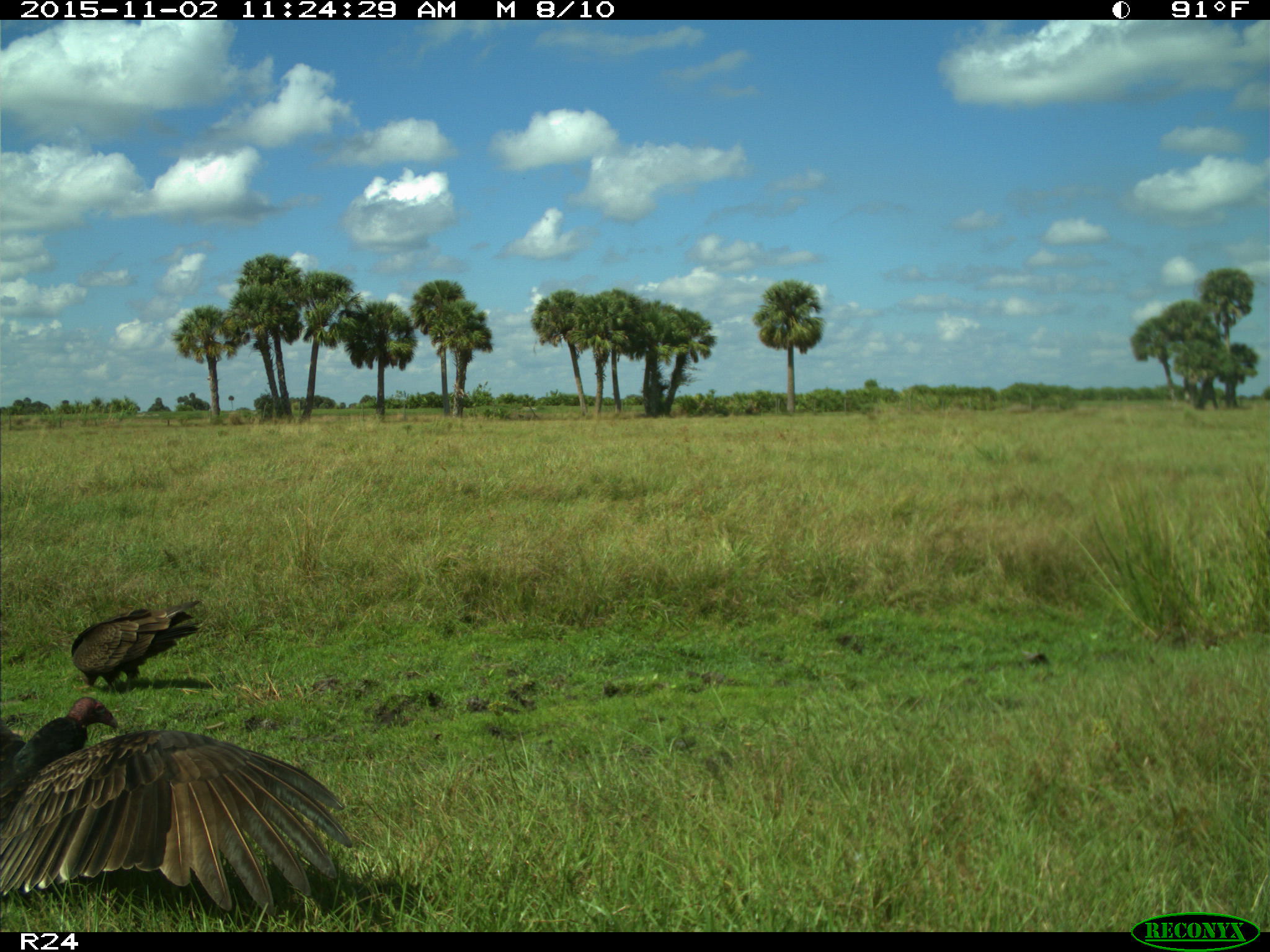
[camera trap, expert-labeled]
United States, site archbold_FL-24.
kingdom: Animalia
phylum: Chordata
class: Aves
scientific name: Aves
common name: birds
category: unidentified bird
Unidentified bird (birds) (Aves).